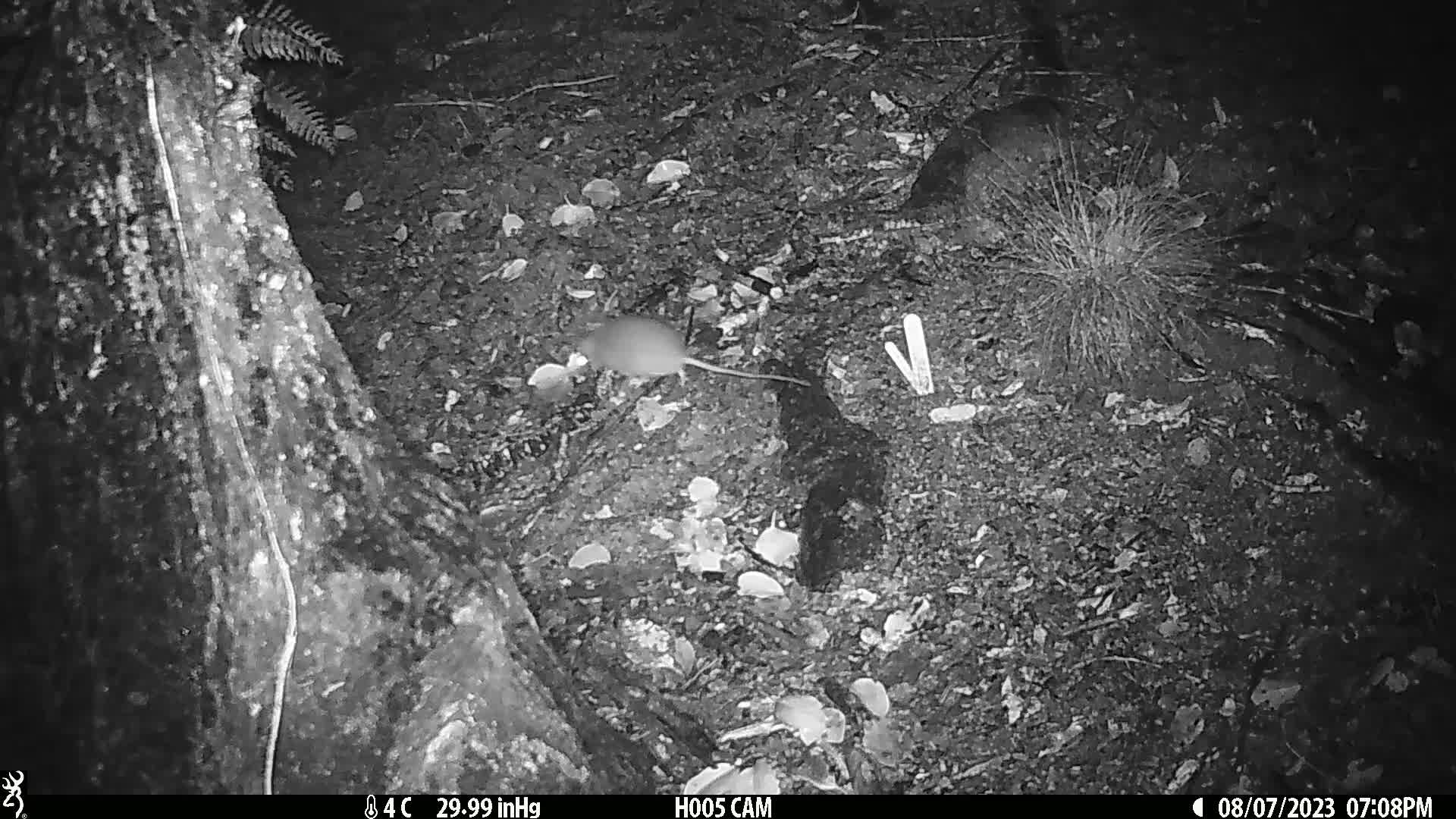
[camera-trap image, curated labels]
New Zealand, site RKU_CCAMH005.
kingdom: Animalia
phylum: Chordata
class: Mammalia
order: Rodentia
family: Muridae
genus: Rattus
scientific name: Rattus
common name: rat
Rat (Rattus).